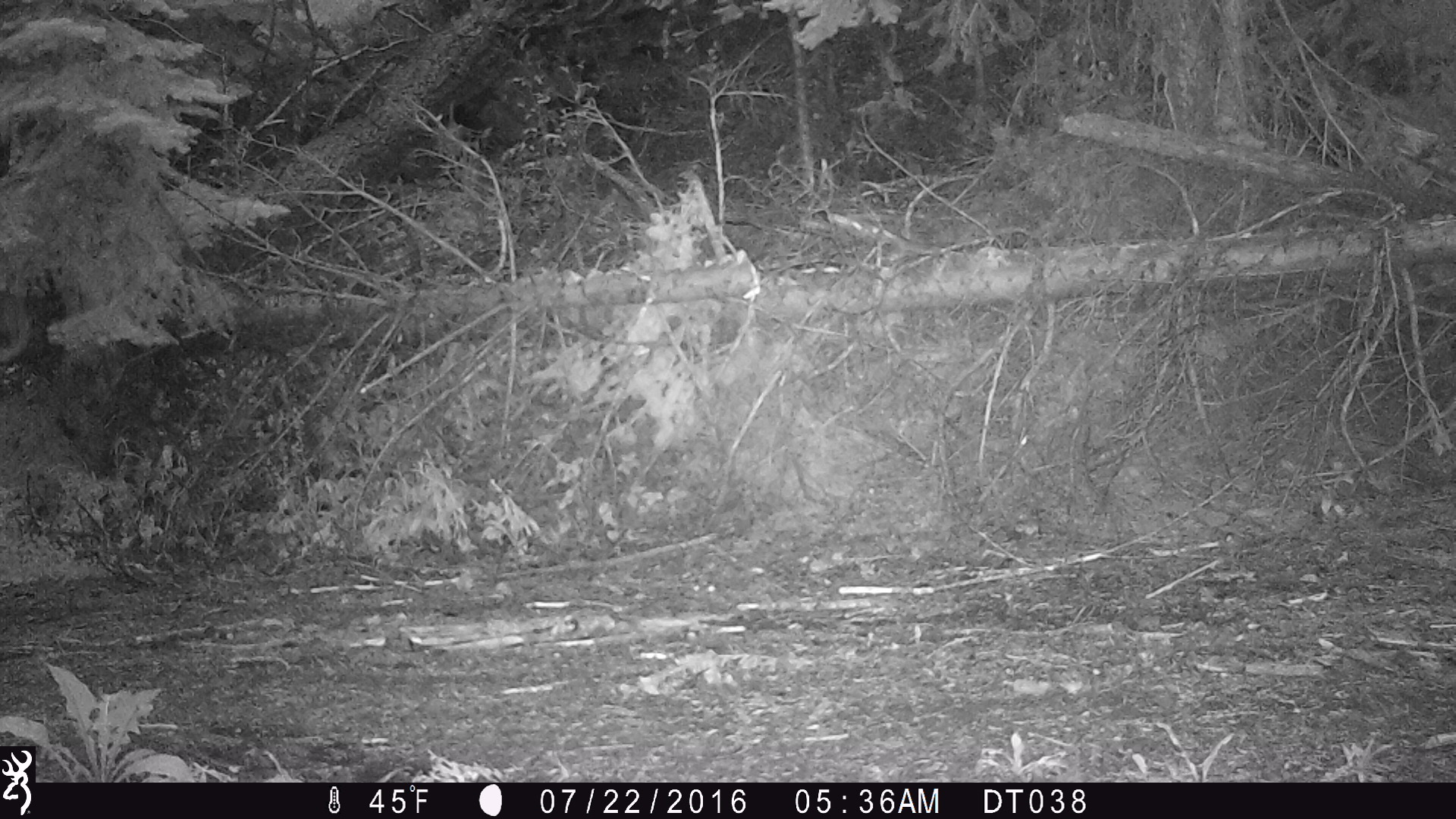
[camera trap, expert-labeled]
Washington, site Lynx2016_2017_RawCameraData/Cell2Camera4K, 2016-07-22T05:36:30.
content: unidentified animal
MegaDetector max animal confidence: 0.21